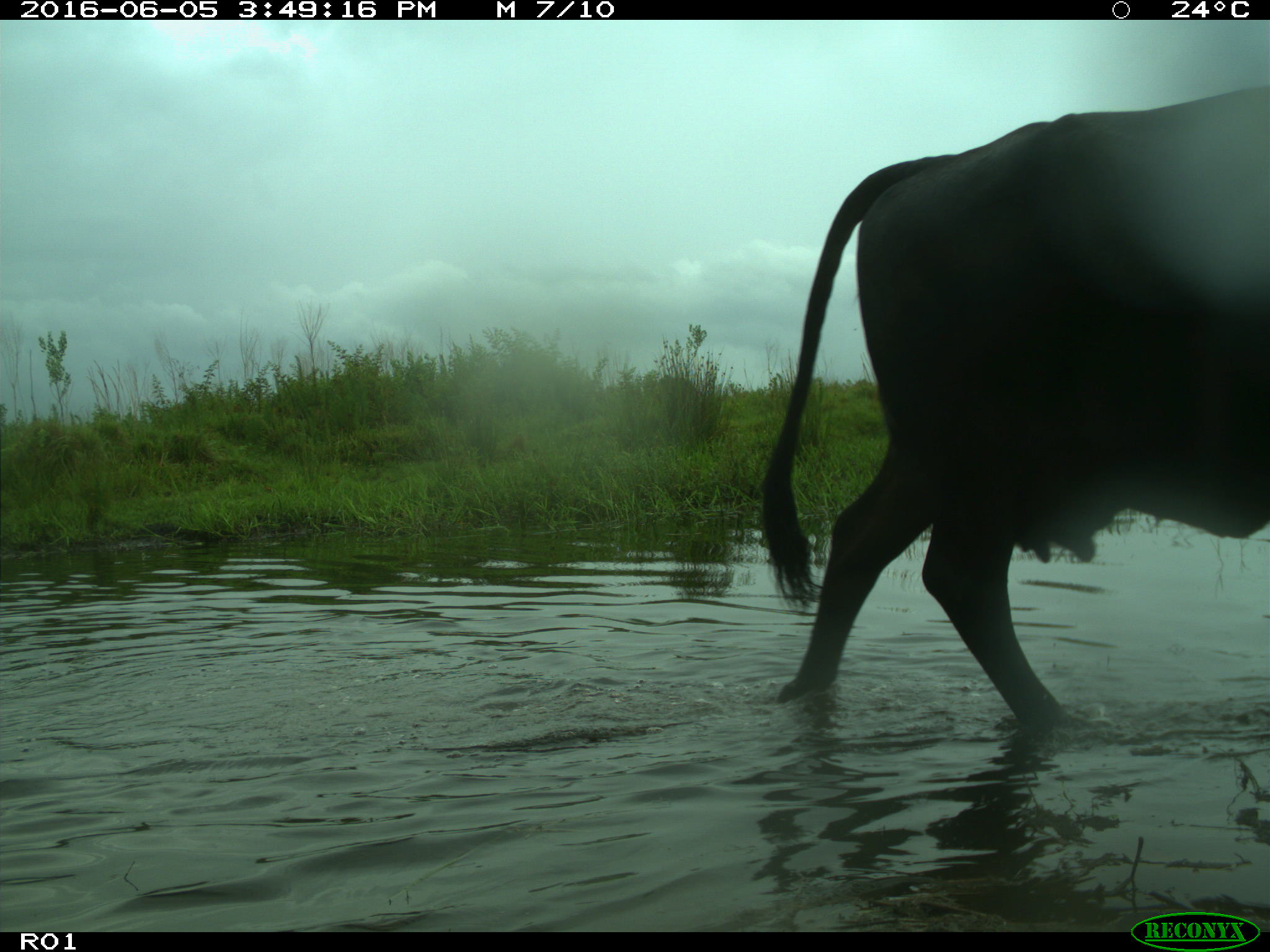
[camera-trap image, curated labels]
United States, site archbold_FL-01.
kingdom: Animalia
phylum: Chordata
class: Mammalia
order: Artiodactyla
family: Bovidae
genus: Bos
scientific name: Bos taurus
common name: domestic cow